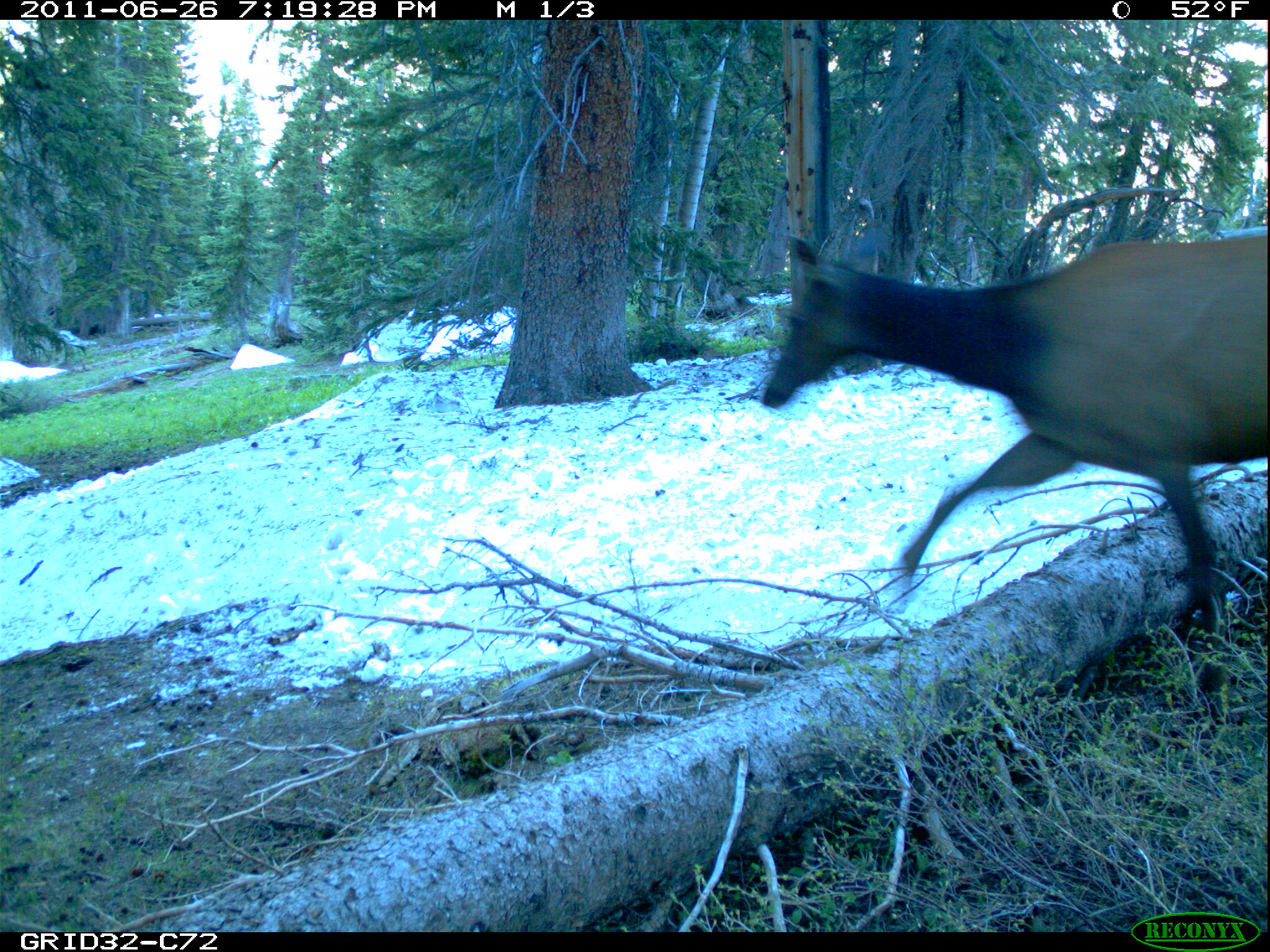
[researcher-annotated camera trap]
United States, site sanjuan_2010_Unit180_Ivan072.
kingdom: Animalia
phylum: Chordata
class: Mammalia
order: Artiodactyla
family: Cervidae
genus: Cervus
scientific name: Cervus elaphus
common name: red deer